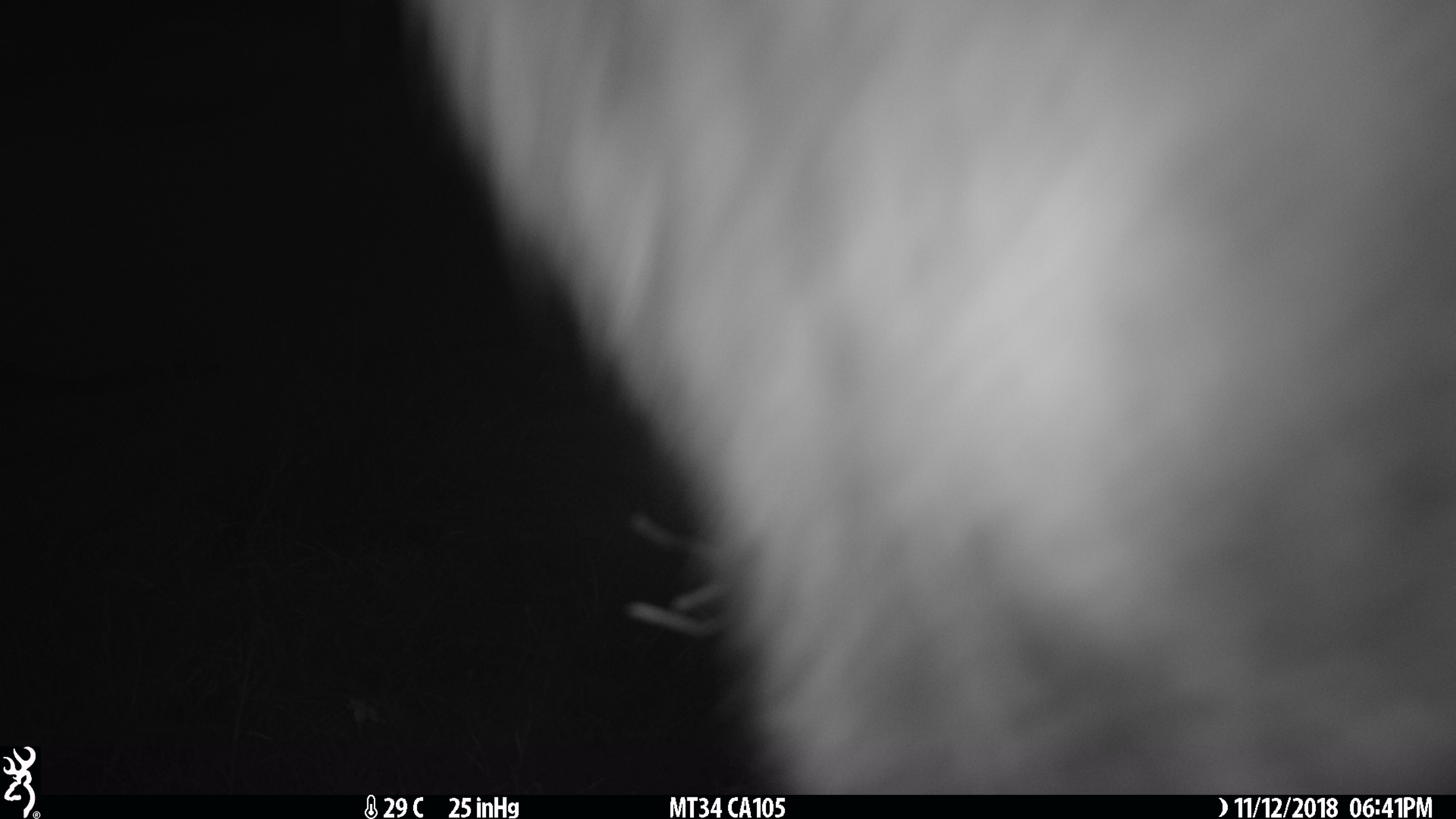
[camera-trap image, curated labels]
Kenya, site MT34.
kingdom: Animalia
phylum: Chordata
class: Mammalia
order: Artiodactyla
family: Bovidae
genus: Connochaetes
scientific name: Connochaetes taurinus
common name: blue wildebeest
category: wildebeest